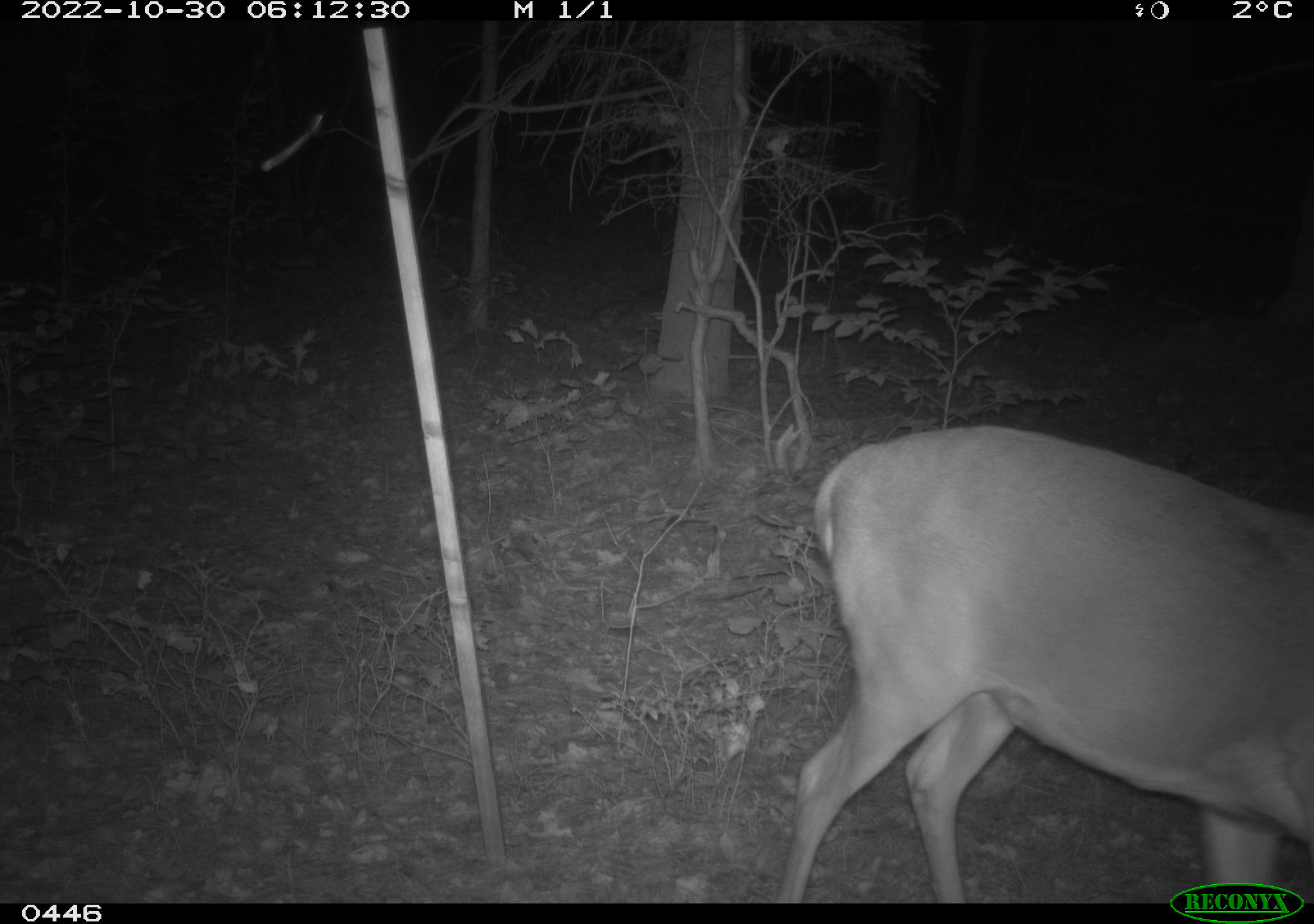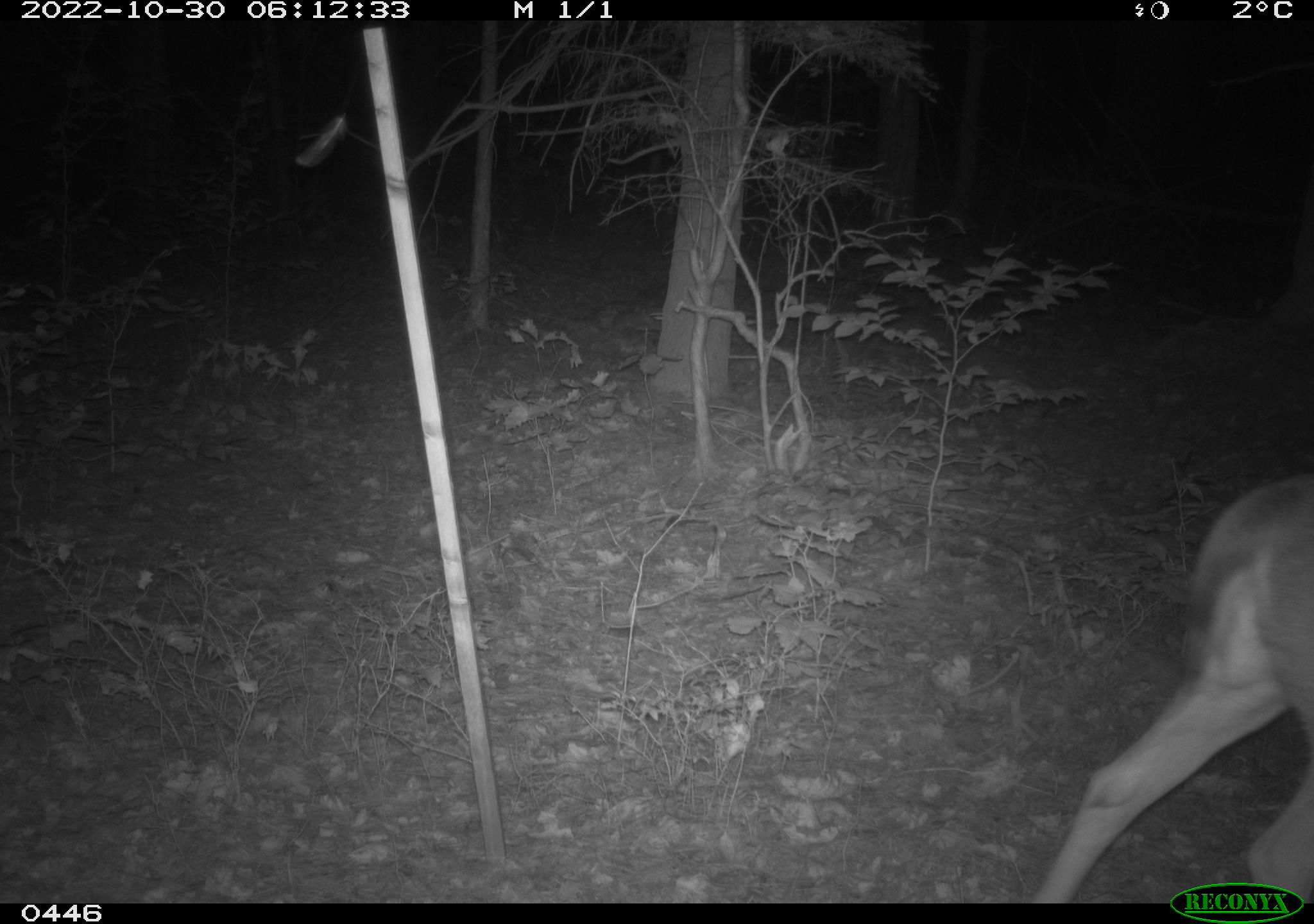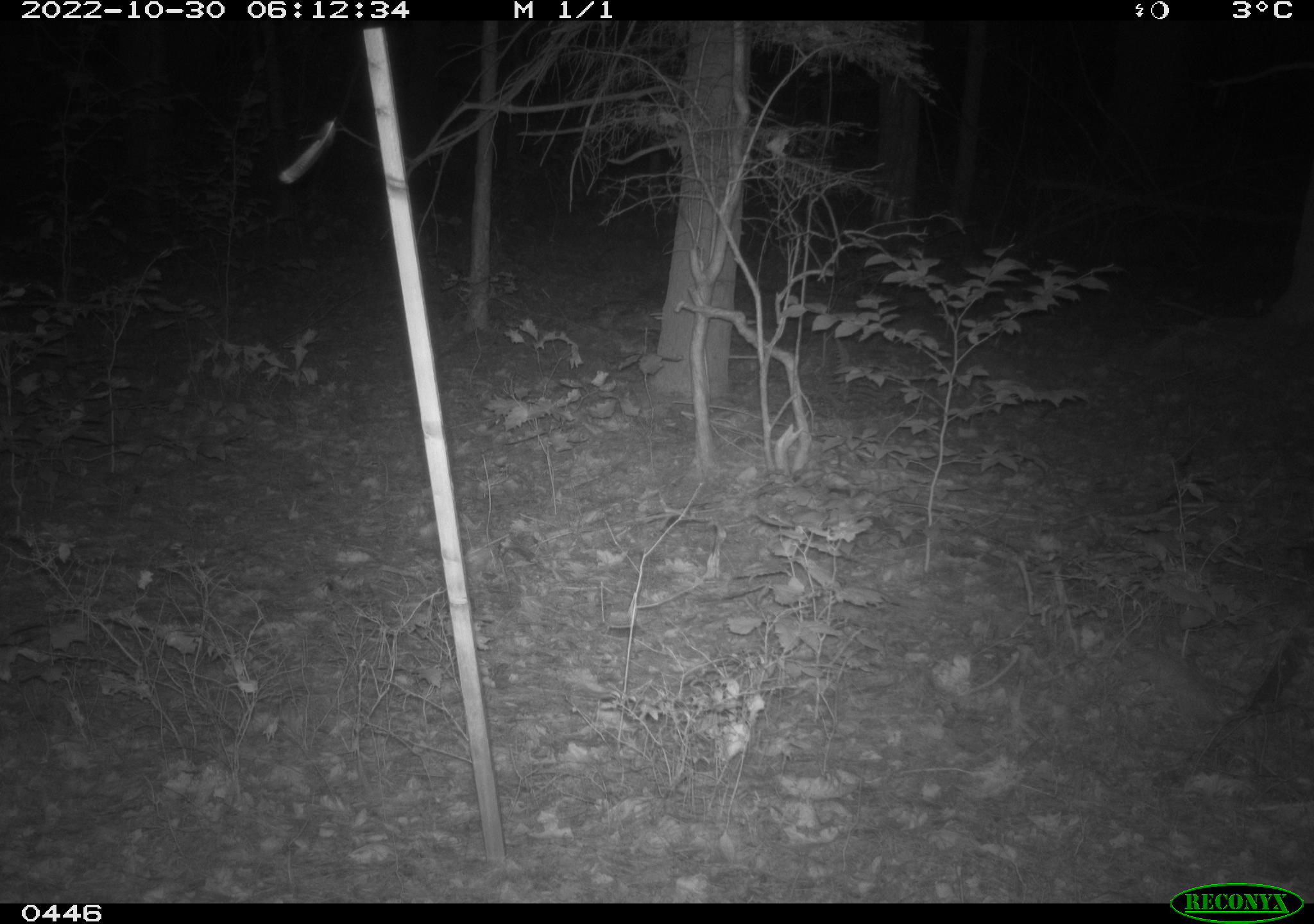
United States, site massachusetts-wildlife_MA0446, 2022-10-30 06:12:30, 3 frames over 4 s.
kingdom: Animalia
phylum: Chordata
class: Mammalia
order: Artiodactyla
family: Cervidae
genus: Odocoileus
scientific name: Odocoileus virginianus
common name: white-tailed deer